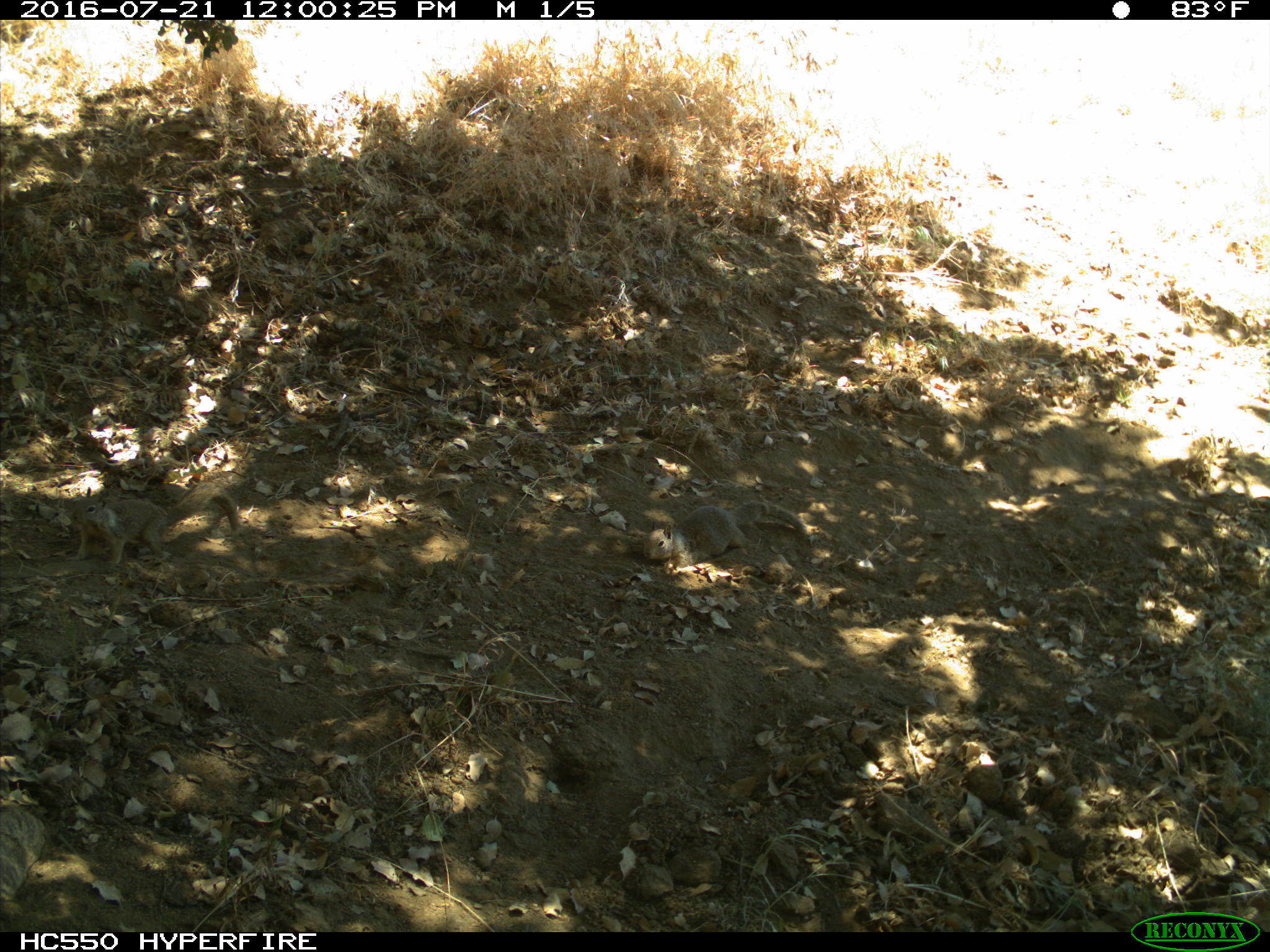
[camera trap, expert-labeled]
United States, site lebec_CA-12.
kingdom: Animalia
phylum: Chordata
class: Mammalia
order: Rodentia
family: Sciuridae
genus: Otospermophilus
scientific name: Otospermophilus beecheyi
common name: california ground squirrel